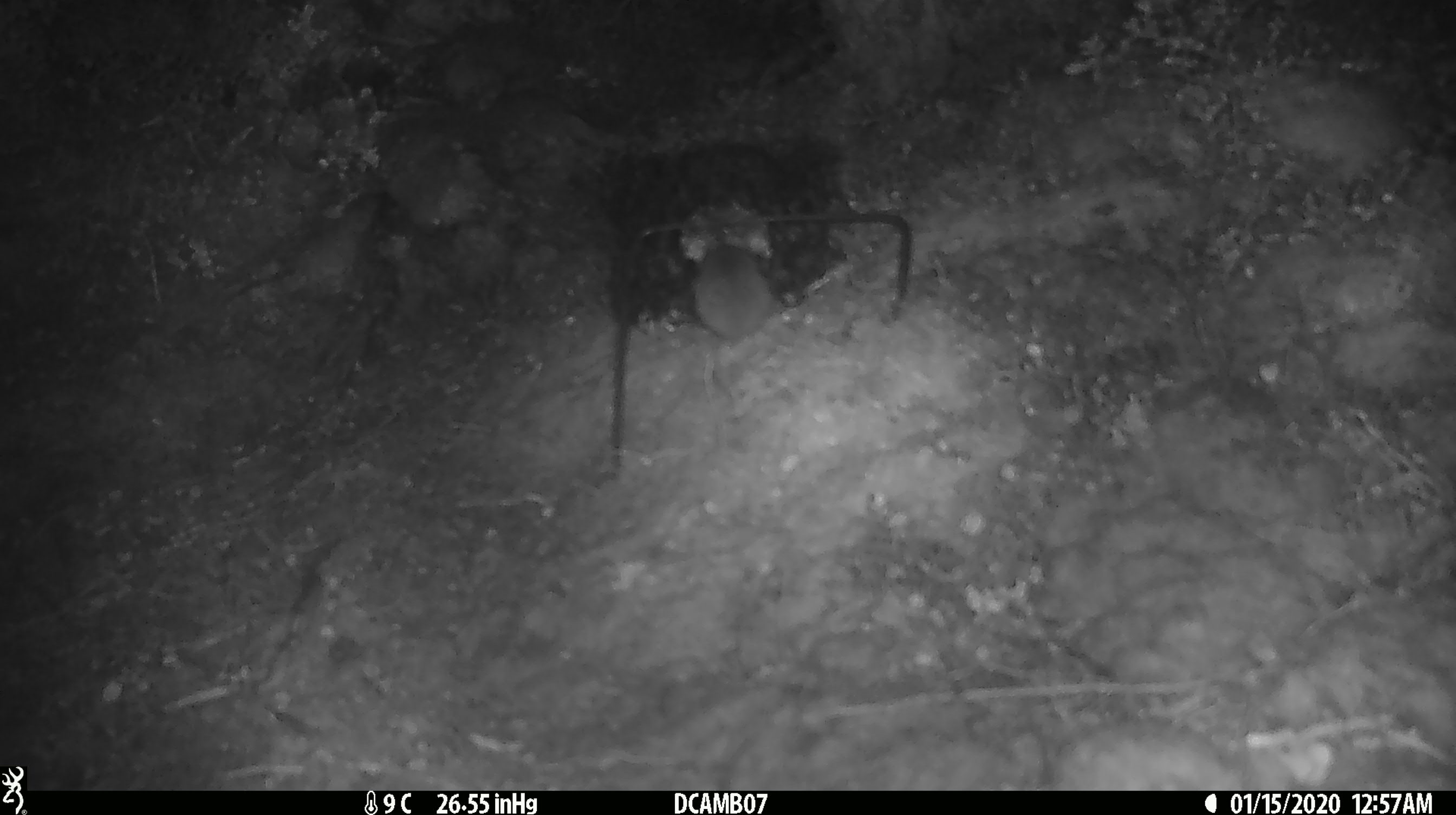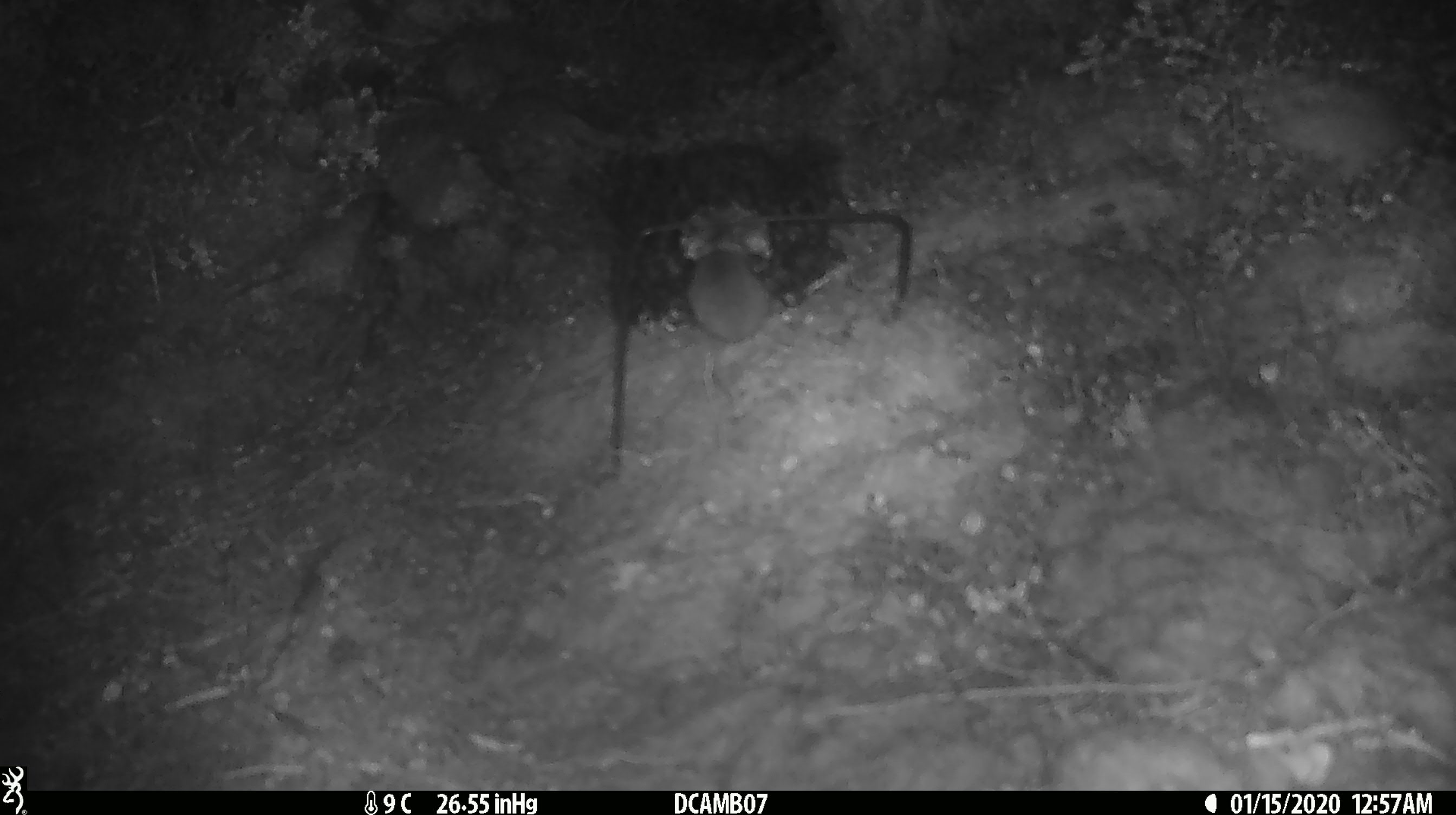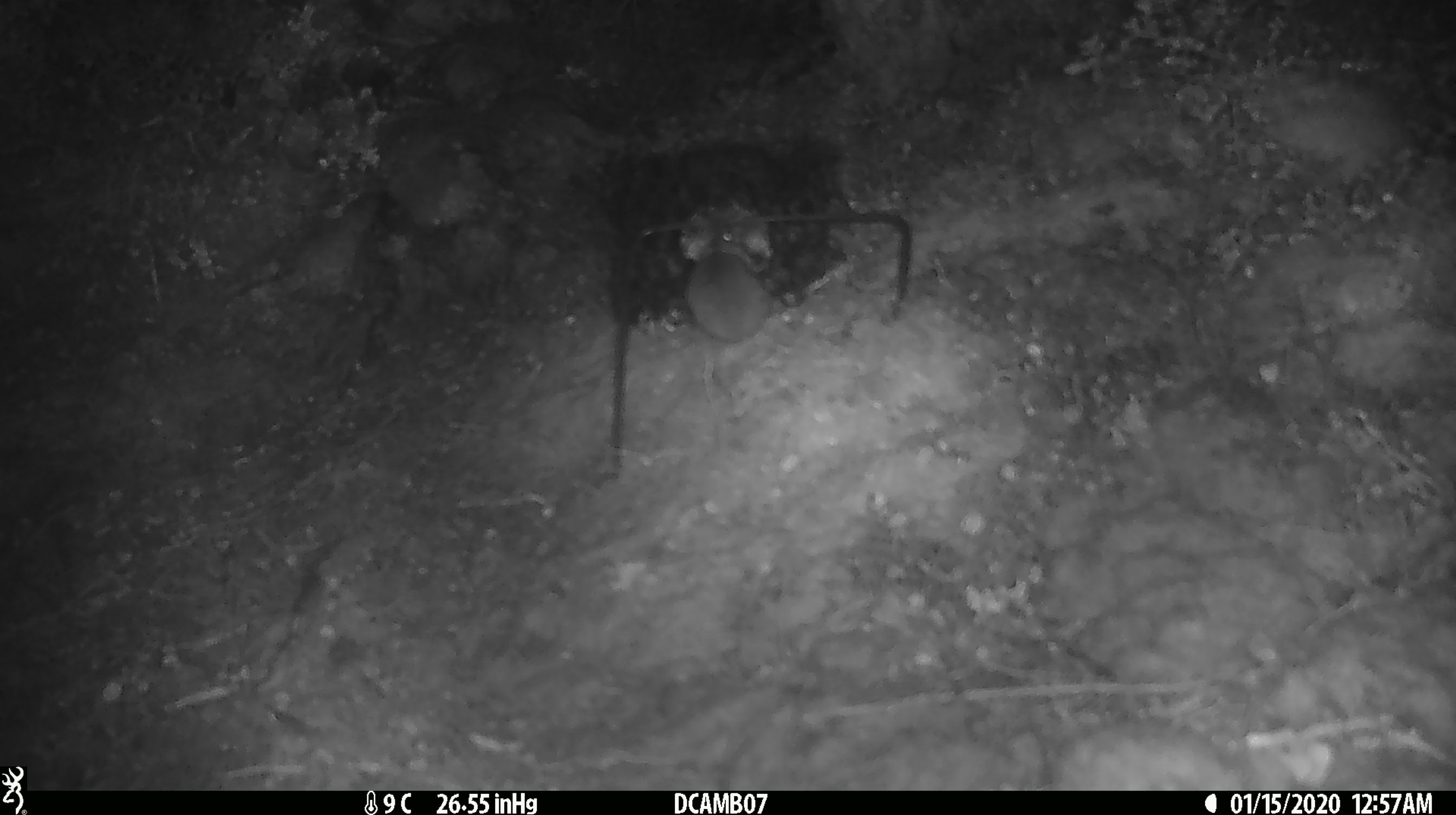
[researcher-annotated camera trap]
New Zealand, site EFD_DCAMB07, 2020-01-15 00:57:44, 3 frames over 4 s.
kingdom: Animalia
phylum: Chordata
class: Mammalia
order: Rodentia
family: Muridae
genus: Mus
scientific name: Mus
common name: mouse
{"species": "mouse (Mus)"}